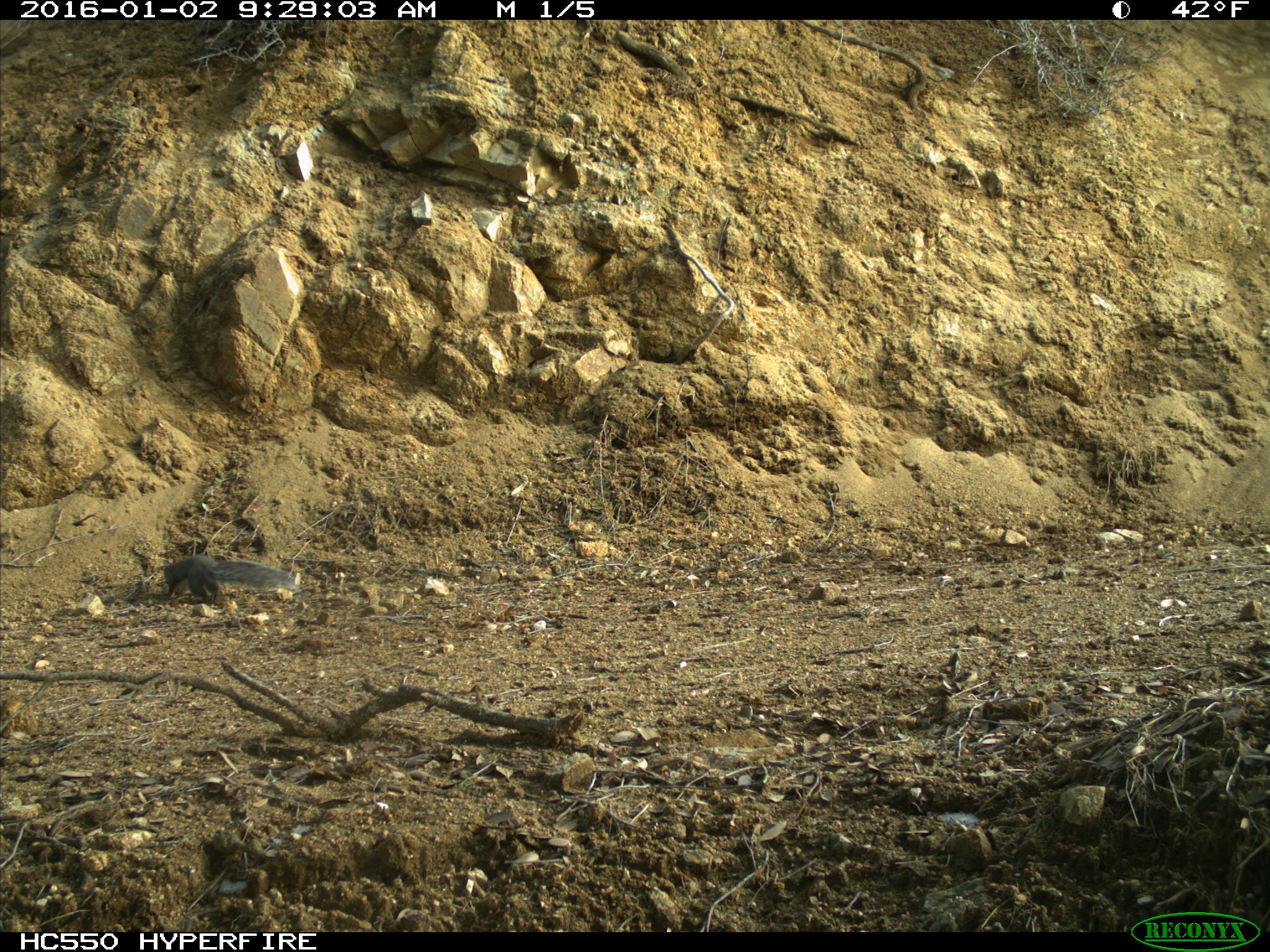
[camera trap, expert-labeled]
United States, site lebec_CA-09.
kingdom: Animalia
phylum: Chordata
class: Mammalia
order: Rodentia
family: Sciuridae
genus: Sciurus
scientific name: Sciurus carolinensis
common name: eastern gray squirrel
Sciurus carolinensis (eastern gray squirrel).